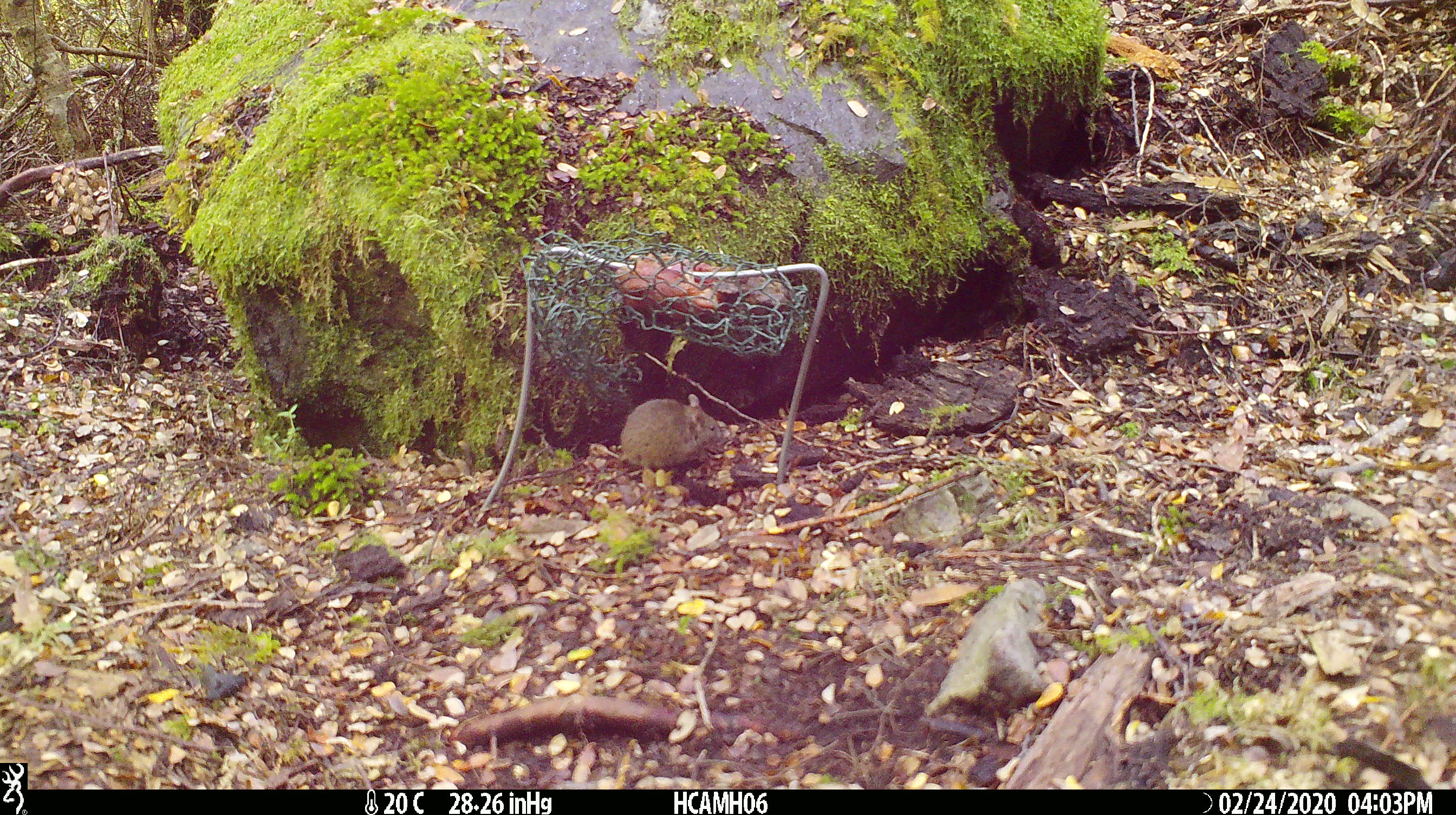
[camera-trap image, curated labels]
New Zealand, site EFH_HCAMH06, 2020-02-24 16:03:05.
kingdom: Animalia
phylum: Chordata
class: Mammalia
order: Rodentia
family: Muridae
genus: Mus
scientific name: Mus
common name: mouse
Mouse (Mus).